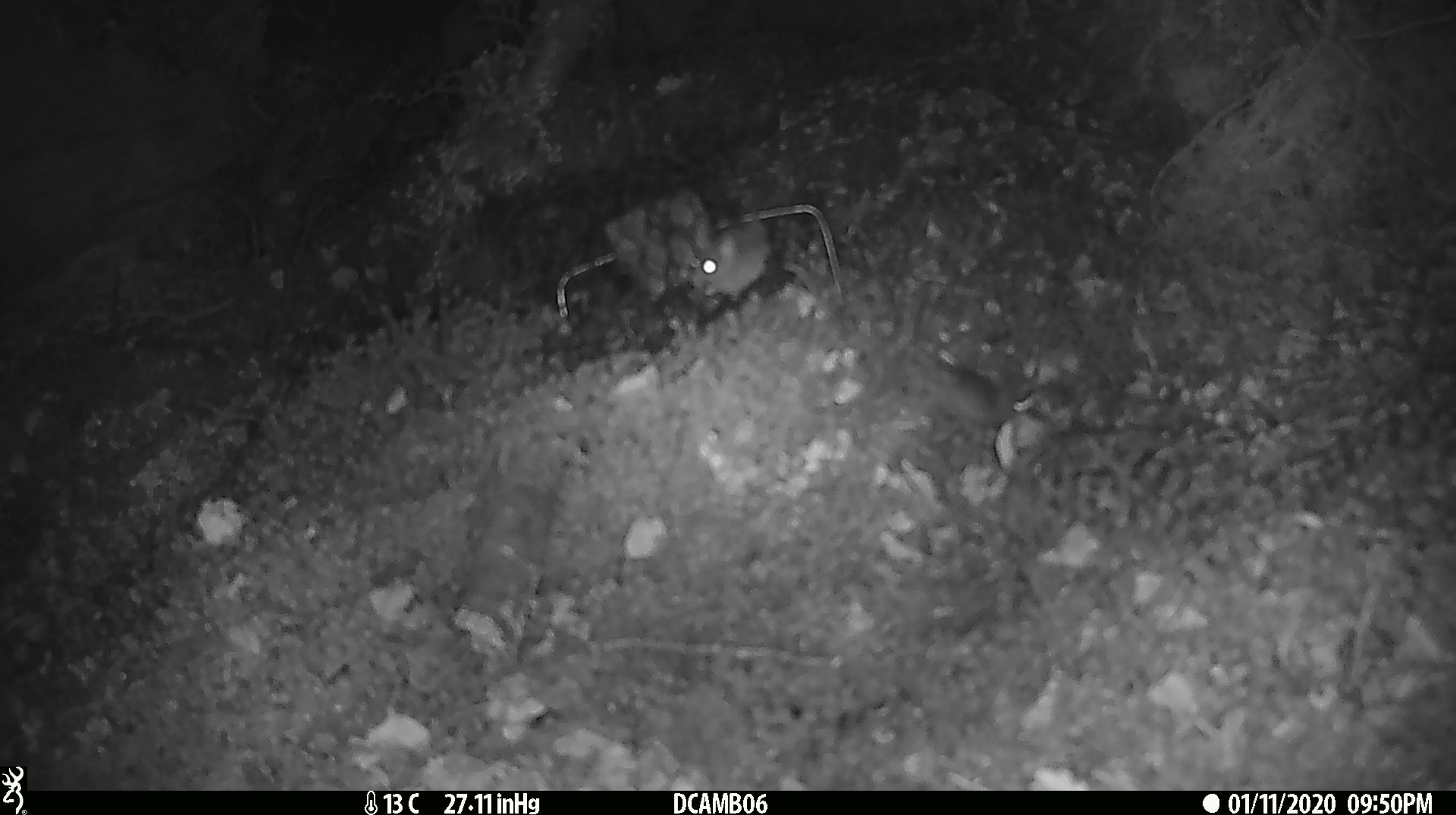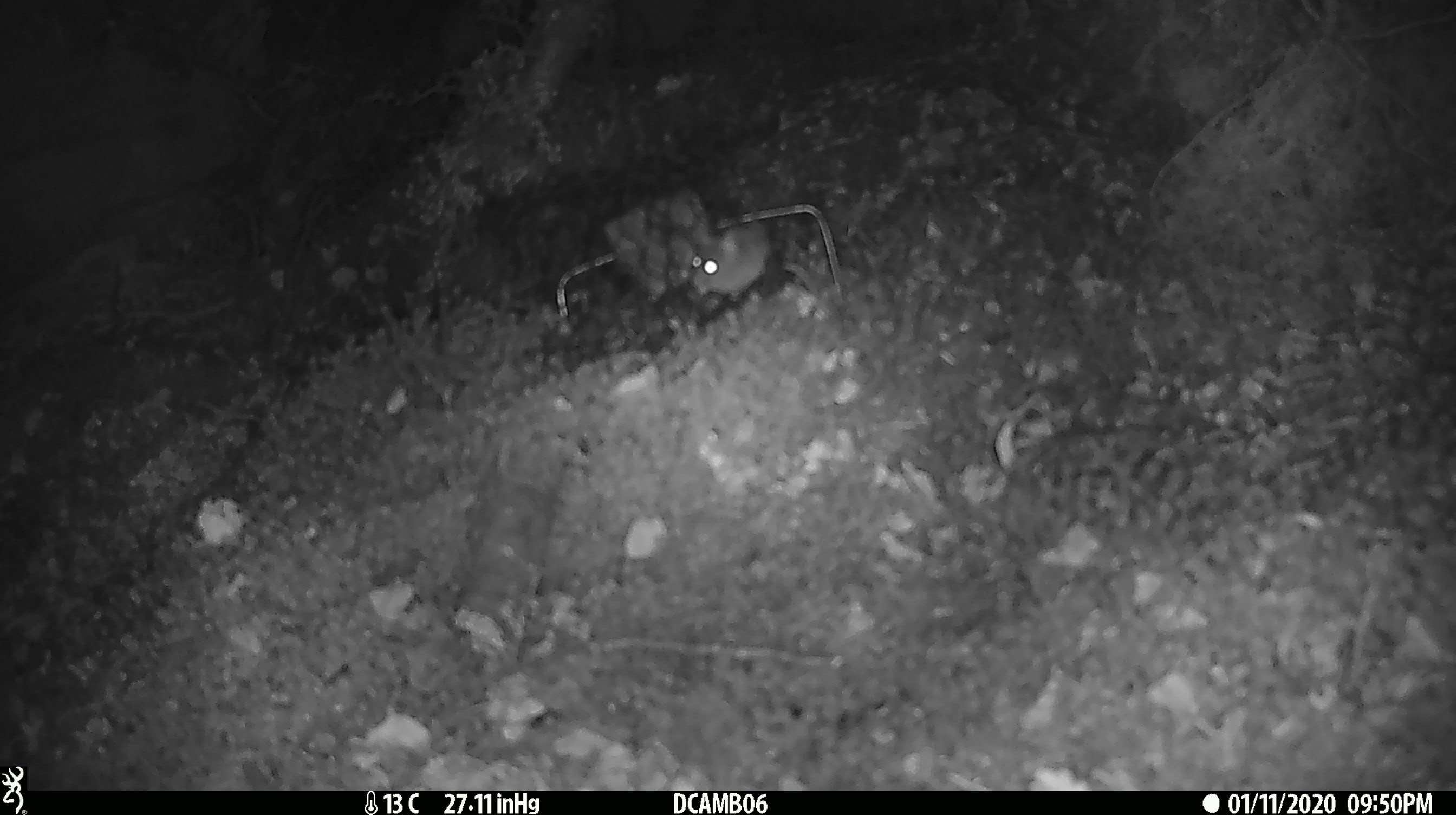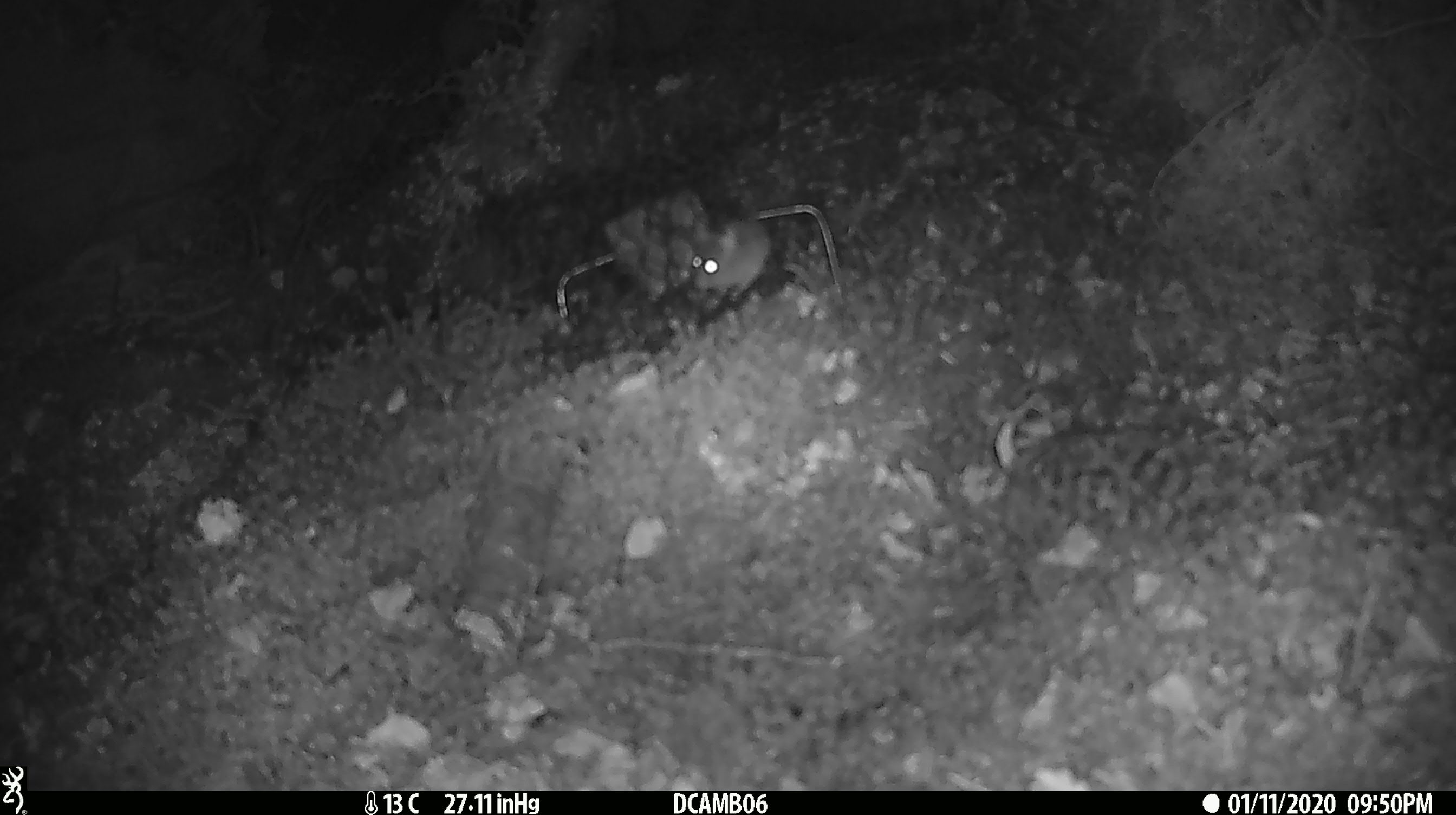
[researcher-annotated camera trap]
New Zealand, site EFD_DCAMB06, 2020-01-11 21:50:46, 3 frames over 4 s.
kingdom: Animalia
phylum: Chordata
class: Mammalia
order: Rodentia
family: Muridae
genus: Mus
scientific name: Mus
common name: mouse